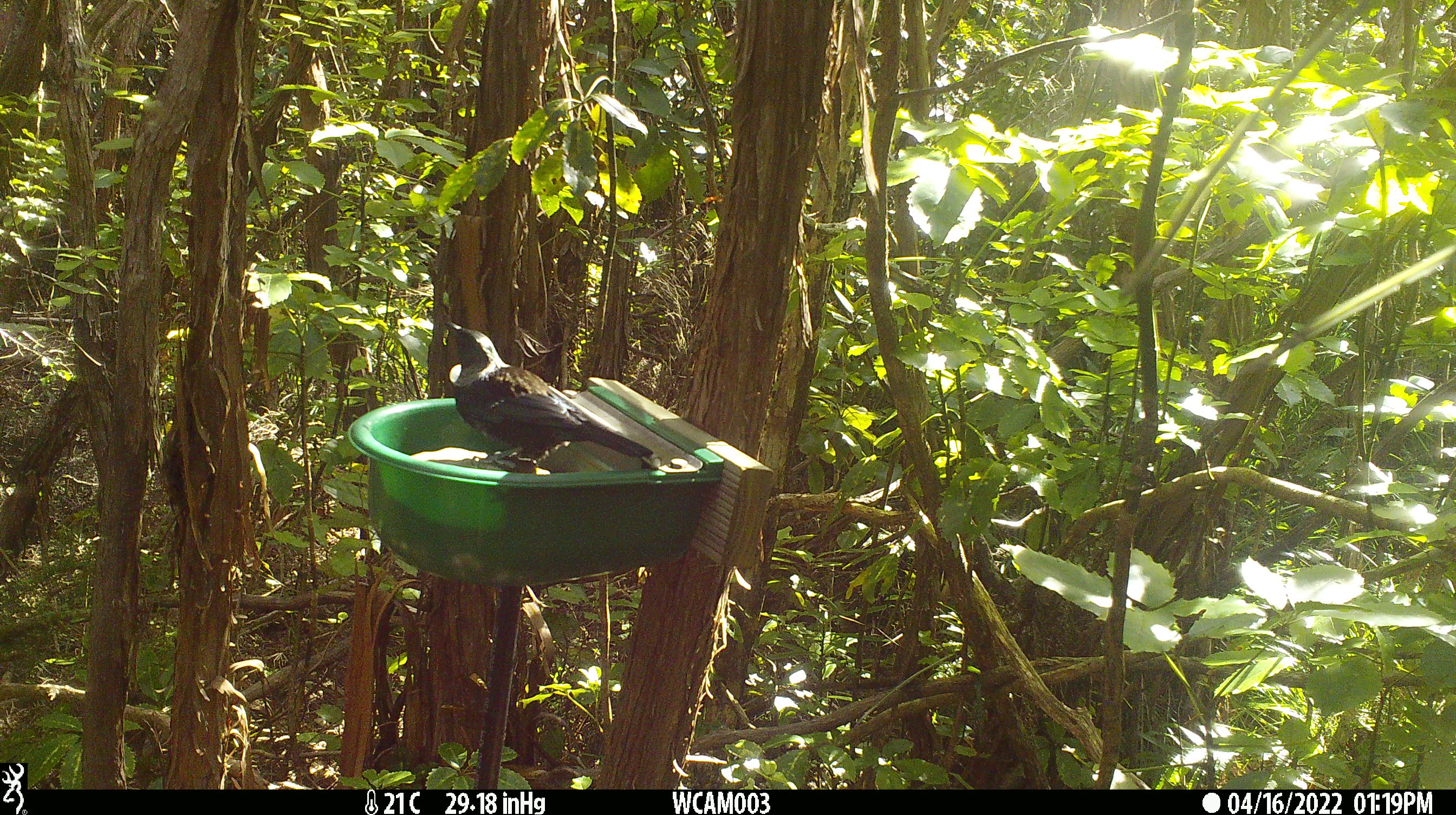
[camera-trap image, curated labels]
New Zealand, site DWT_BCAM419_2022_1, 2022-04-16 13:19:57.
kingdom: Animalia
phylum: Chordata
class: Aves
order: Passeriformes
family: Meliphagidae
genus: Prosthemadera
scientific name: Prosthemadera novaeseelandiae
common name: tui